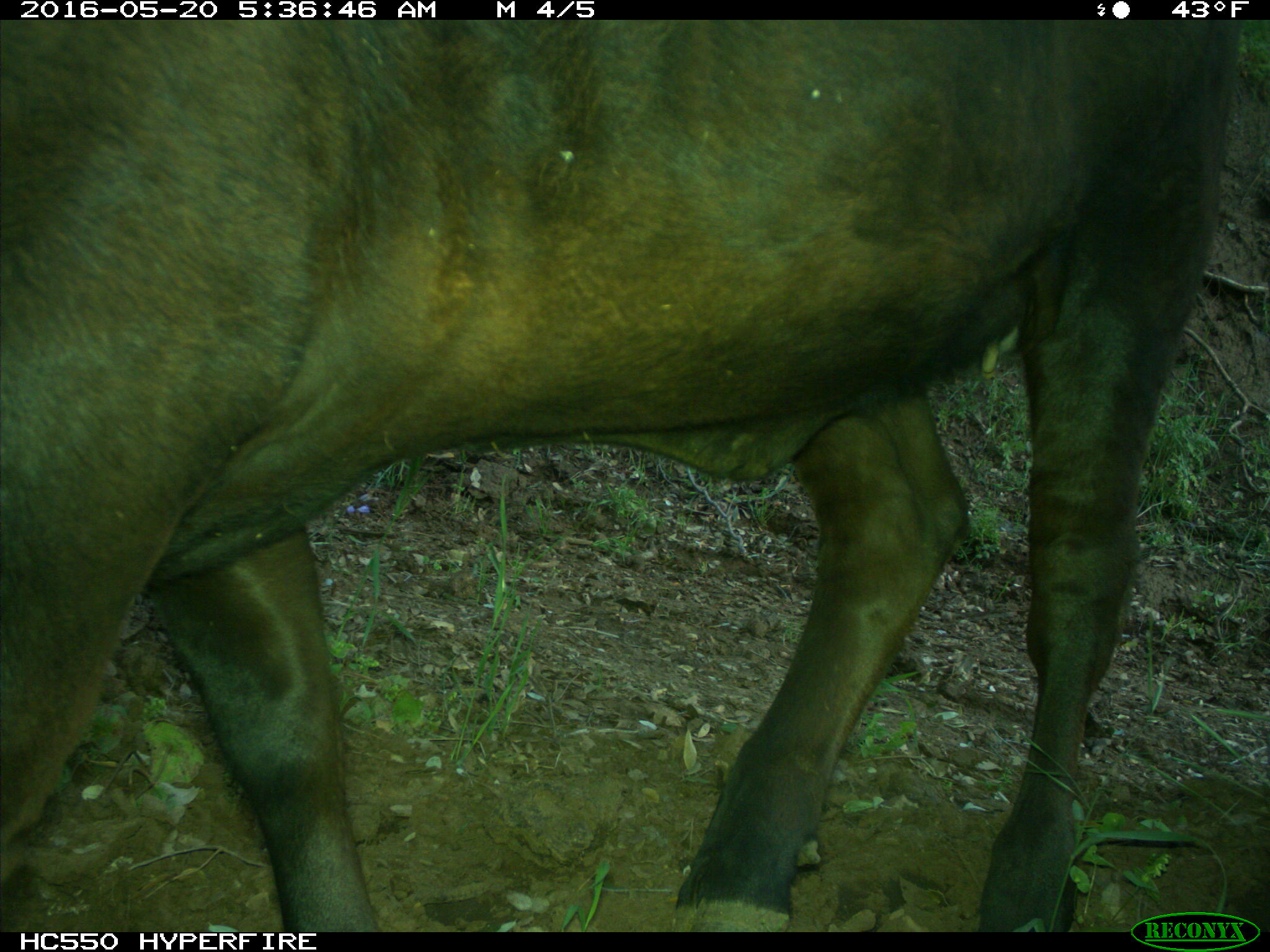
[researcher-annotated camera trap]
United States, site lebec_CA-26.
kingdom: Animalia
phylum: Chordata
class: Mammalia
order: Artiodactyla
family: Bovidae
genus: Bos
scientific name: Bos taurus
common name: domestic cow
Bos taurus (domestic cow).